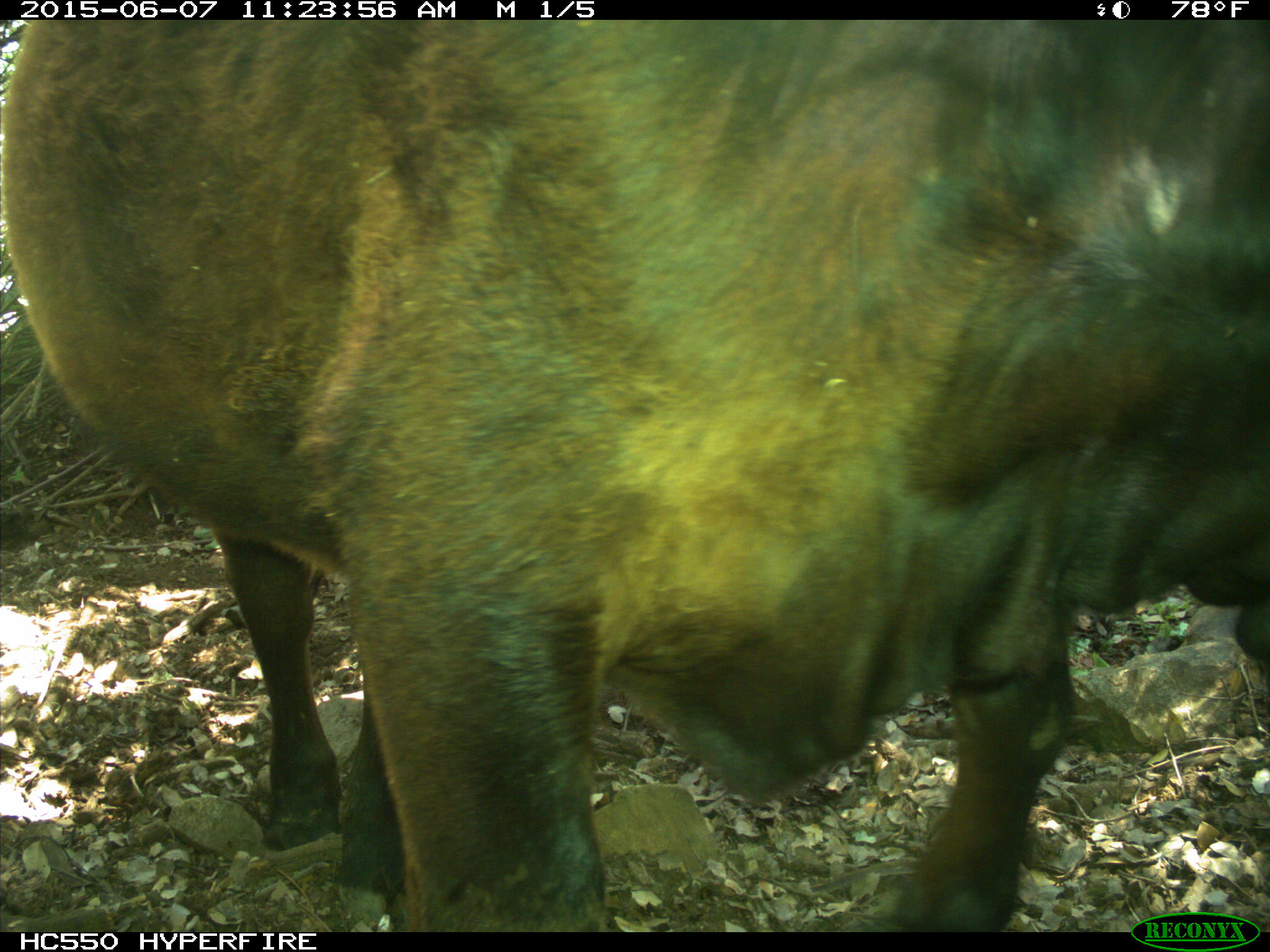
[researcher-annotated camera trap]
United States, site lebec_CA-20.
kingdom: Animalia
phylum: Chordata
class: Mammalia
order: Artiodactyla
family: Bovidae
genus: Bos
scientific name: Bos taurus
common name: domestic cow